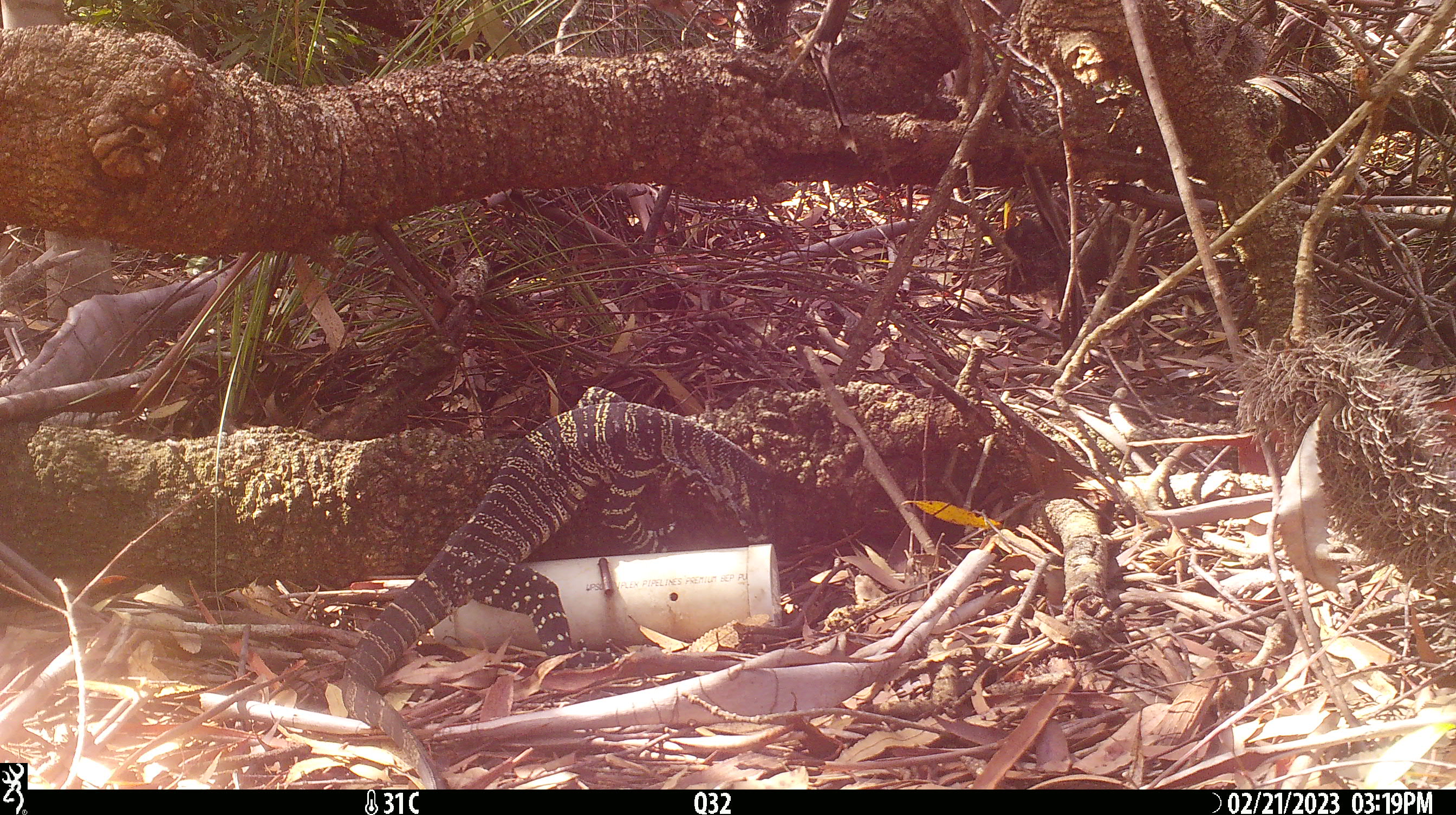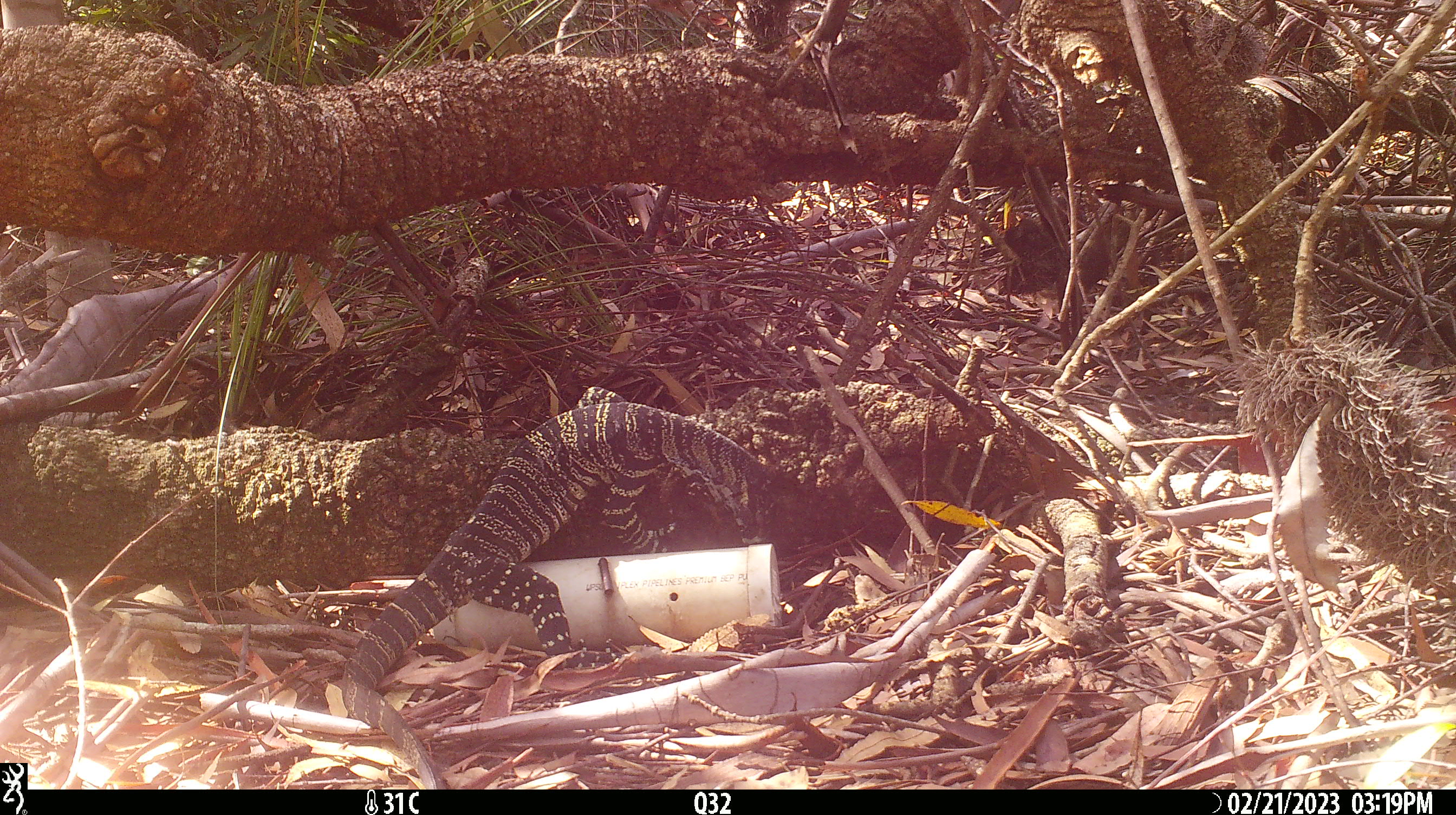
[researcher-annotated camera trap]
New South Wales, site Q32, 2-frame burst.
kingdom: Animalia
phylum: Chordata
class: Reptilia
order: Squamata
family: Varanidae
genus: Varanus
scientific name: Varanus varius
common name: lace monitor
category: goanna